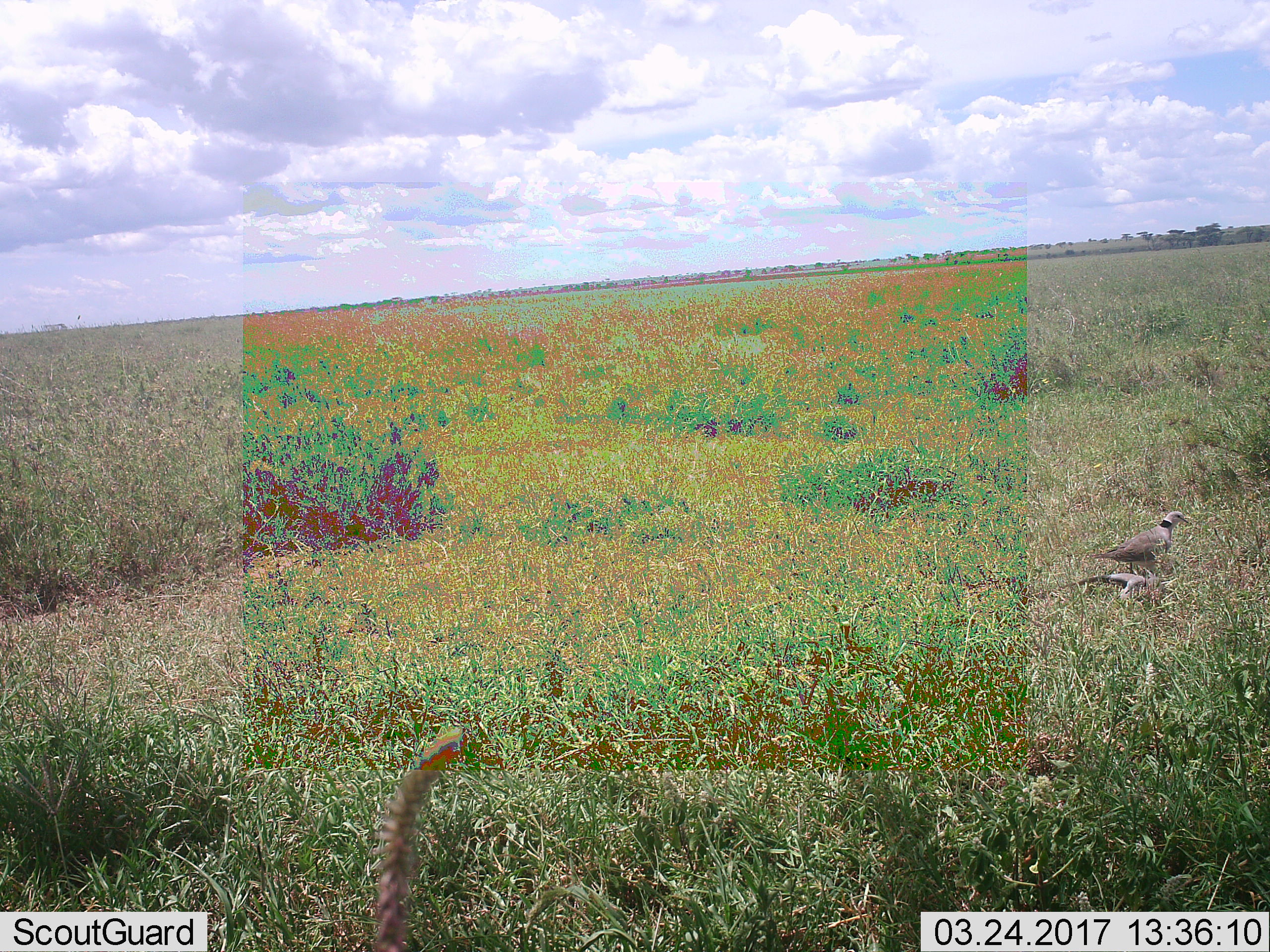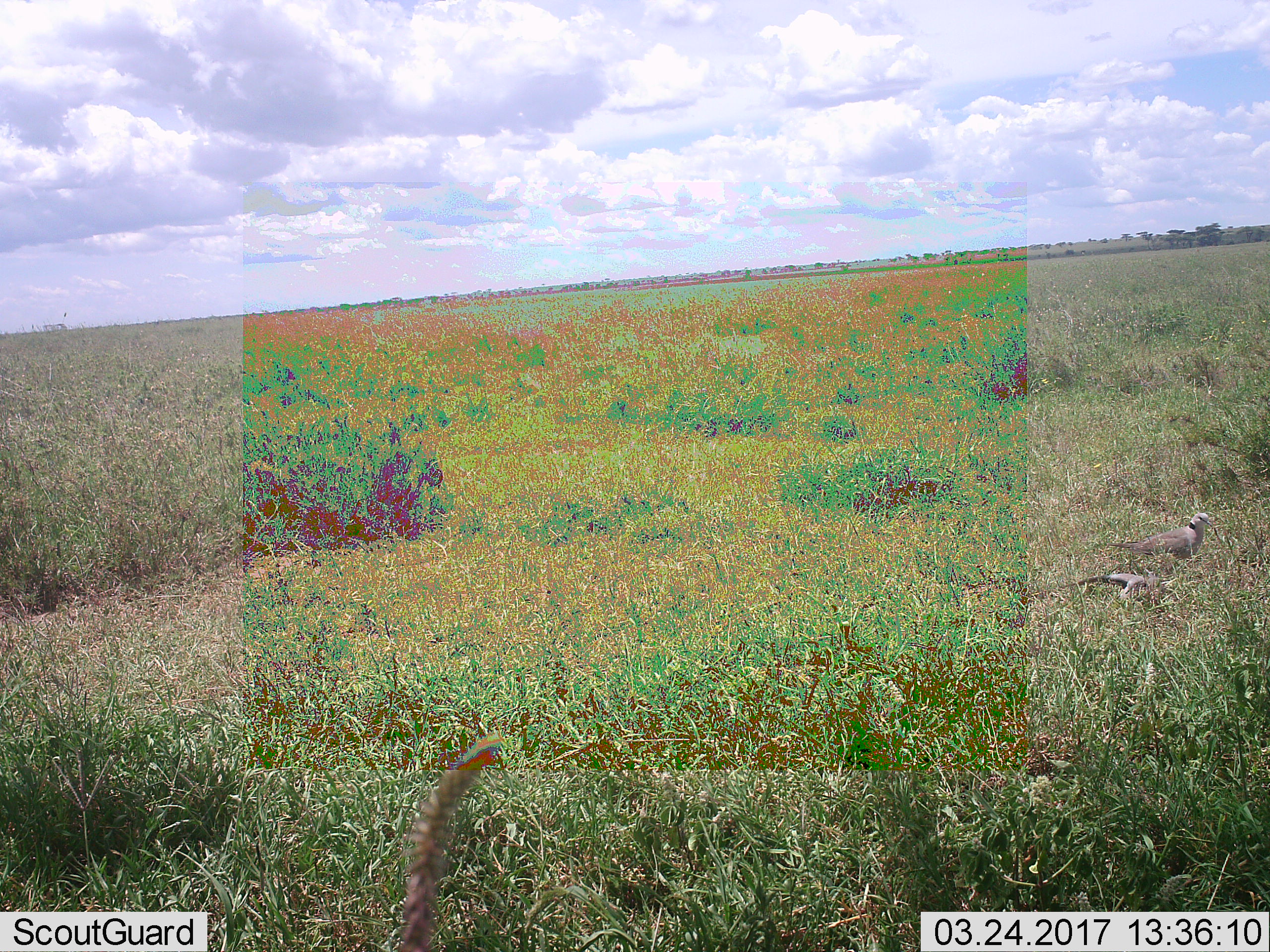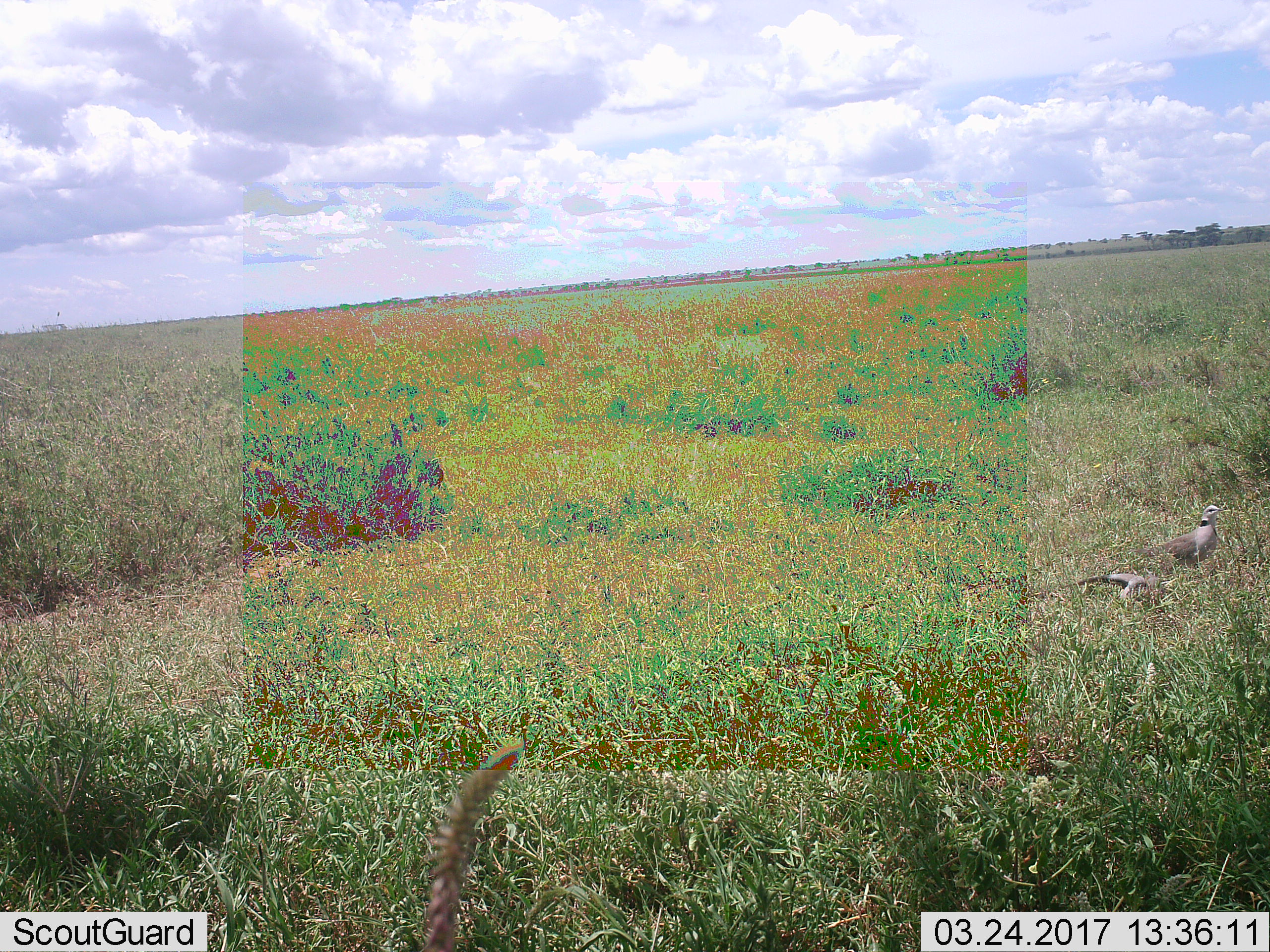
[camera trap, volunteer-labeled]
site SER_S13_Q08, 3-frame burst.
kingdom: Animalia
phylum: Chordata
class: Aves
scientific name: Aves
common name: bird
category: birdother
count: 1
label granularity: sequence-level